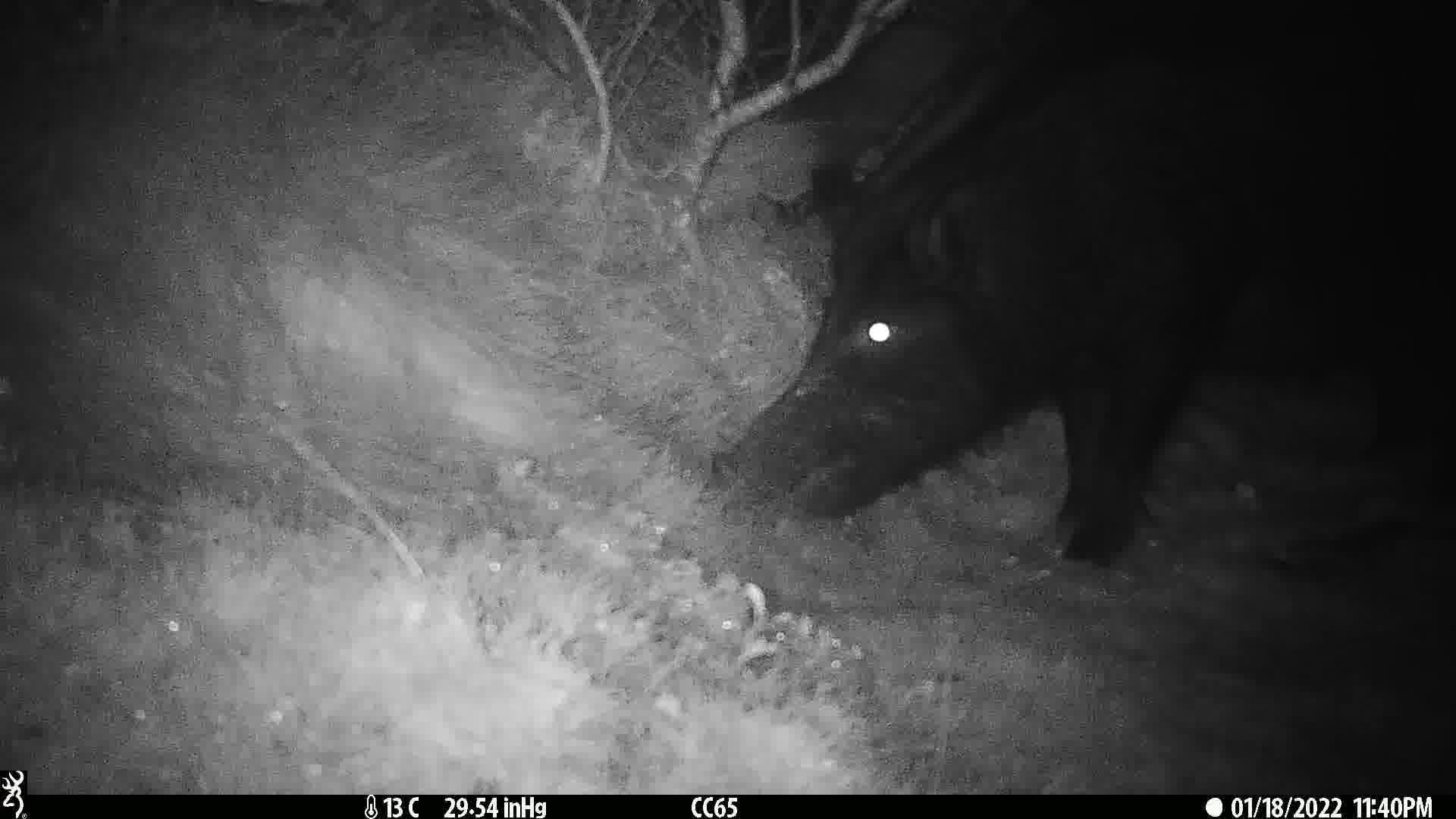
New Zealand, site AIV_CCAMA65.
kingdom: Animalia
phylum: Chordata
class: Mammalia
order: Artiodactyla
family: Suidae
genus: Sus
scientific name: Sus scrofa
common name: pig